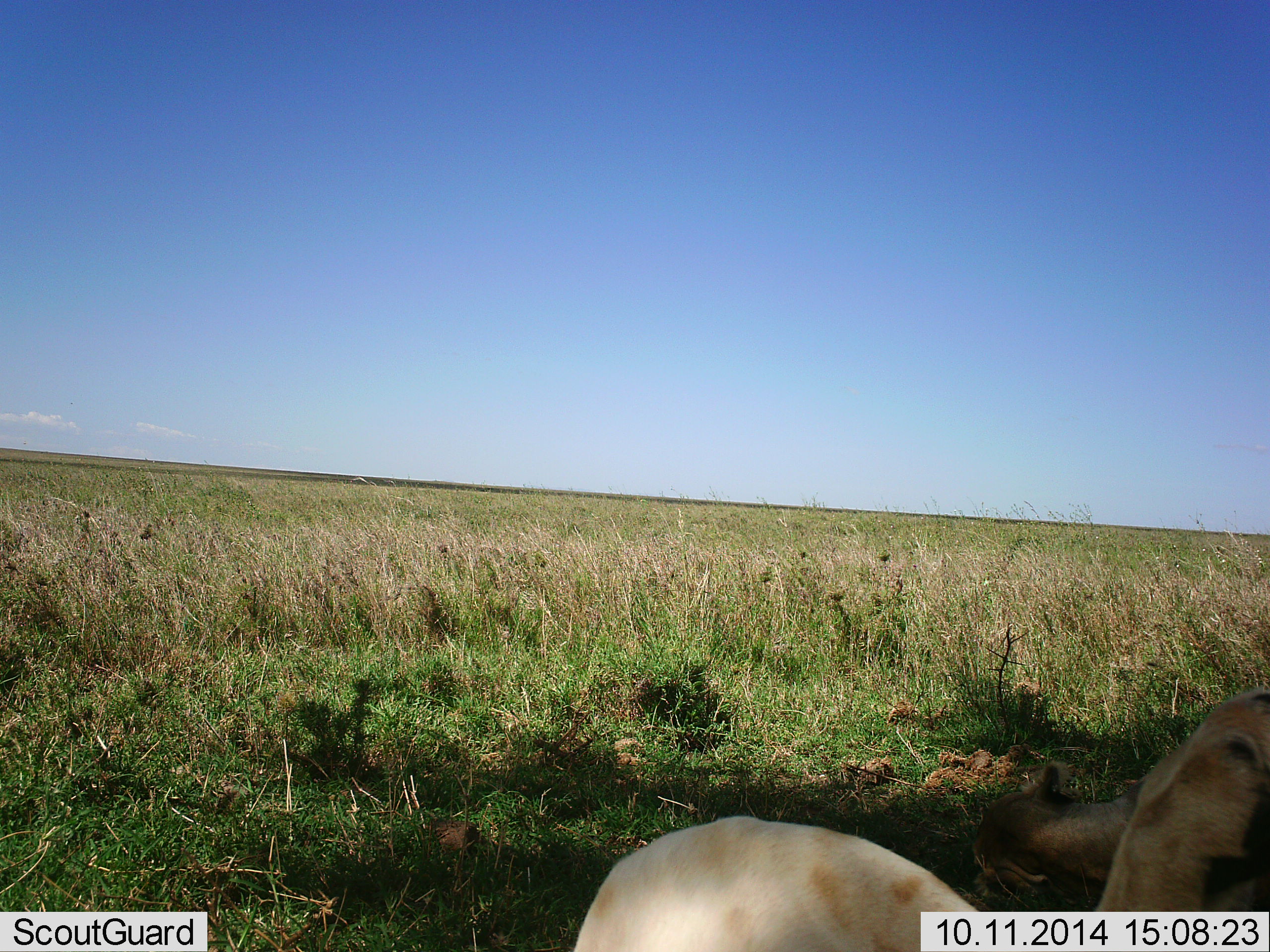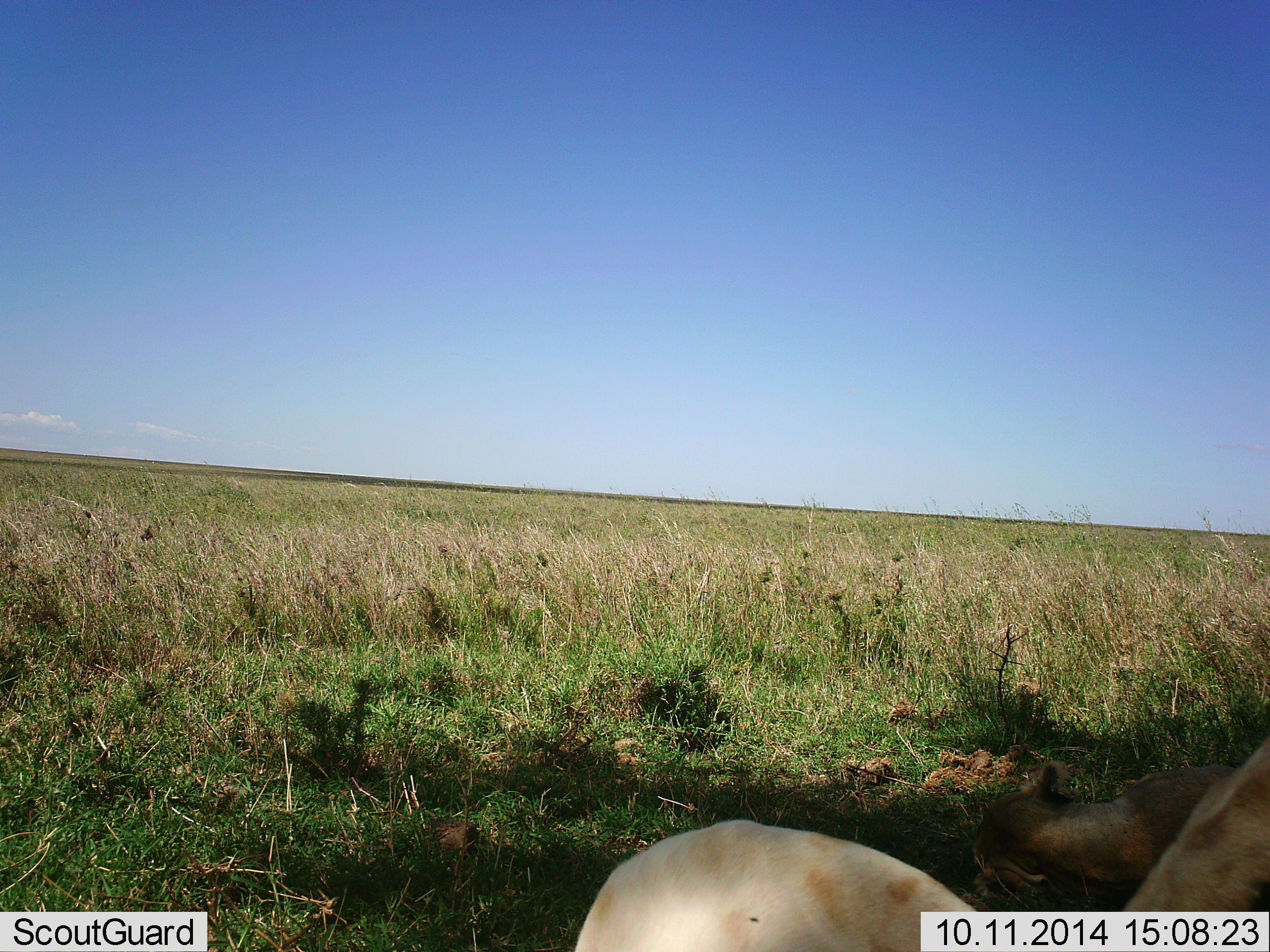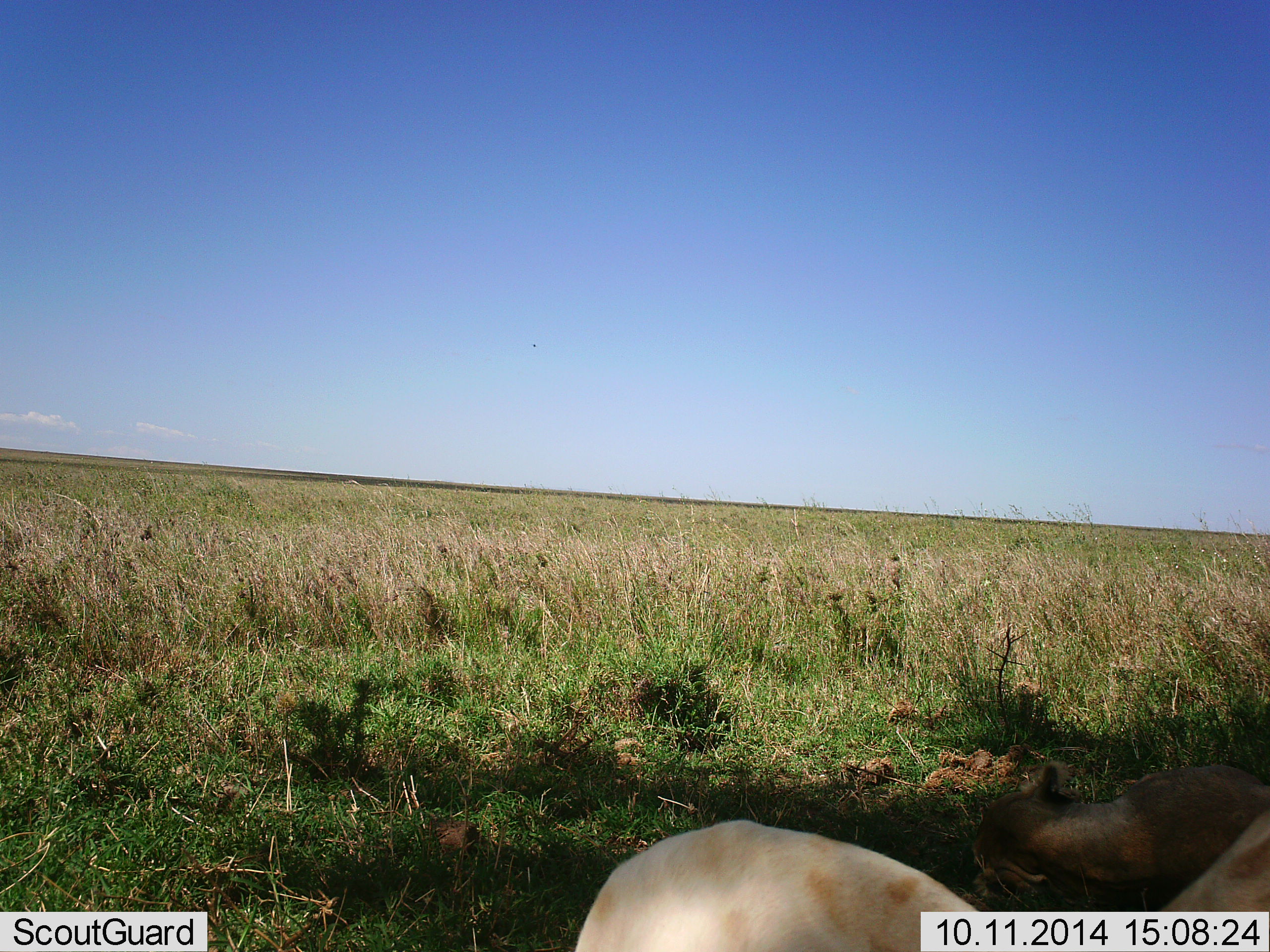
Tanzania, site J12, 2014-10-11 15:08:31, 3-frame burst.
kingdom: Animalia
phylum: Chordata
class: Mammalia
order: Carnivora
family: Felidae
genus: Panthera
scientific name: Panthera leo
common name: lion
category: lionfemale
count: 2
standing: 0%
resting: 90%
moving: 10%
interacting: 0%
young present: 10%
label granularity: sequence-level